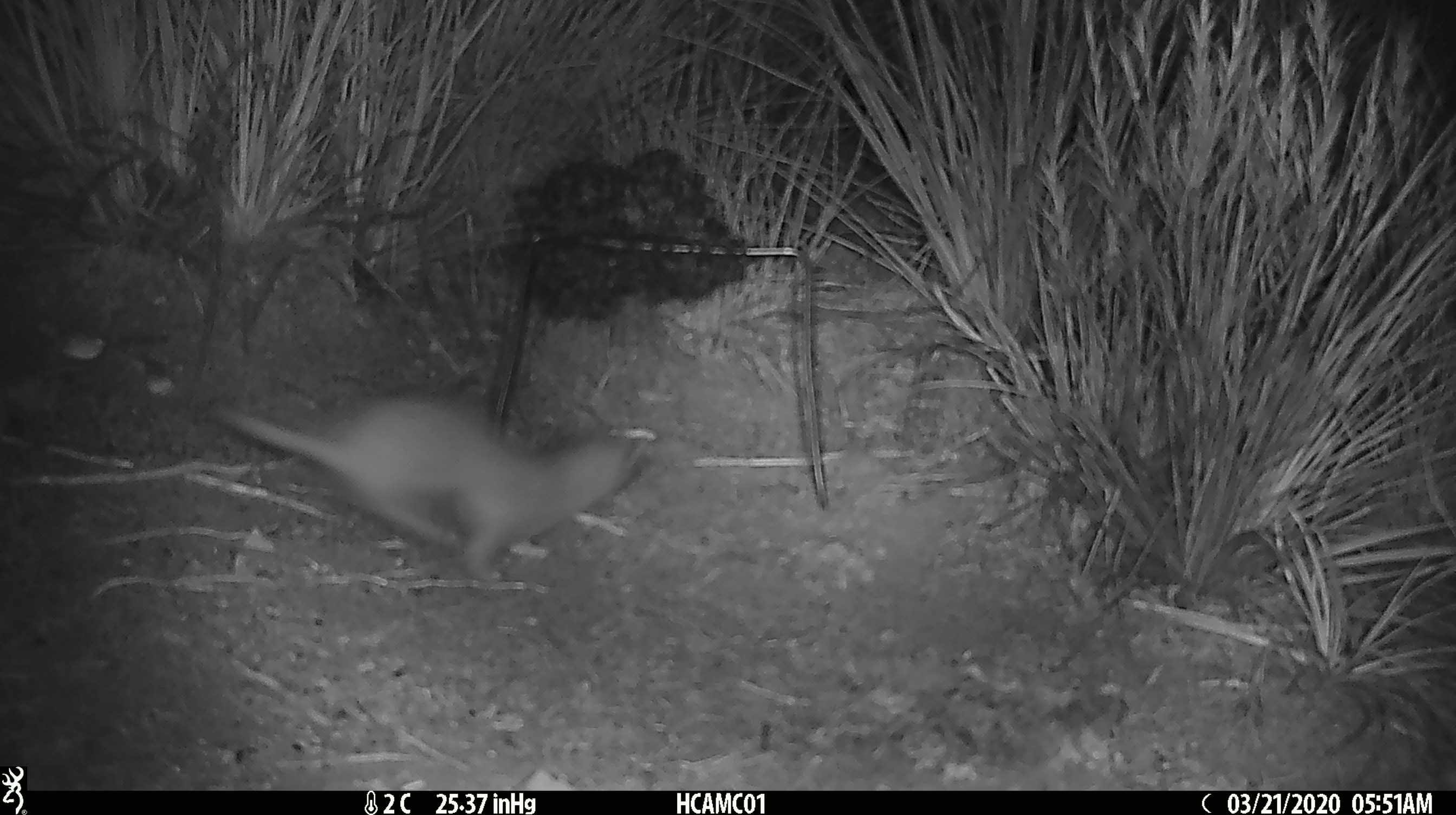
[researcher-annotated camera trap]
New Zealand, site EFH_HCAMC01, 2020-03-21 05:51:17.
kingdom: Animalia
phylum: Chordata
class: Mammalia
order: Carnivora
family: Mustelidae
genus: Mustela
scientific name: Mustela nivalis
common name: least weasel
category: weasel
Weasel (least weasel) (Mustela nivalis).